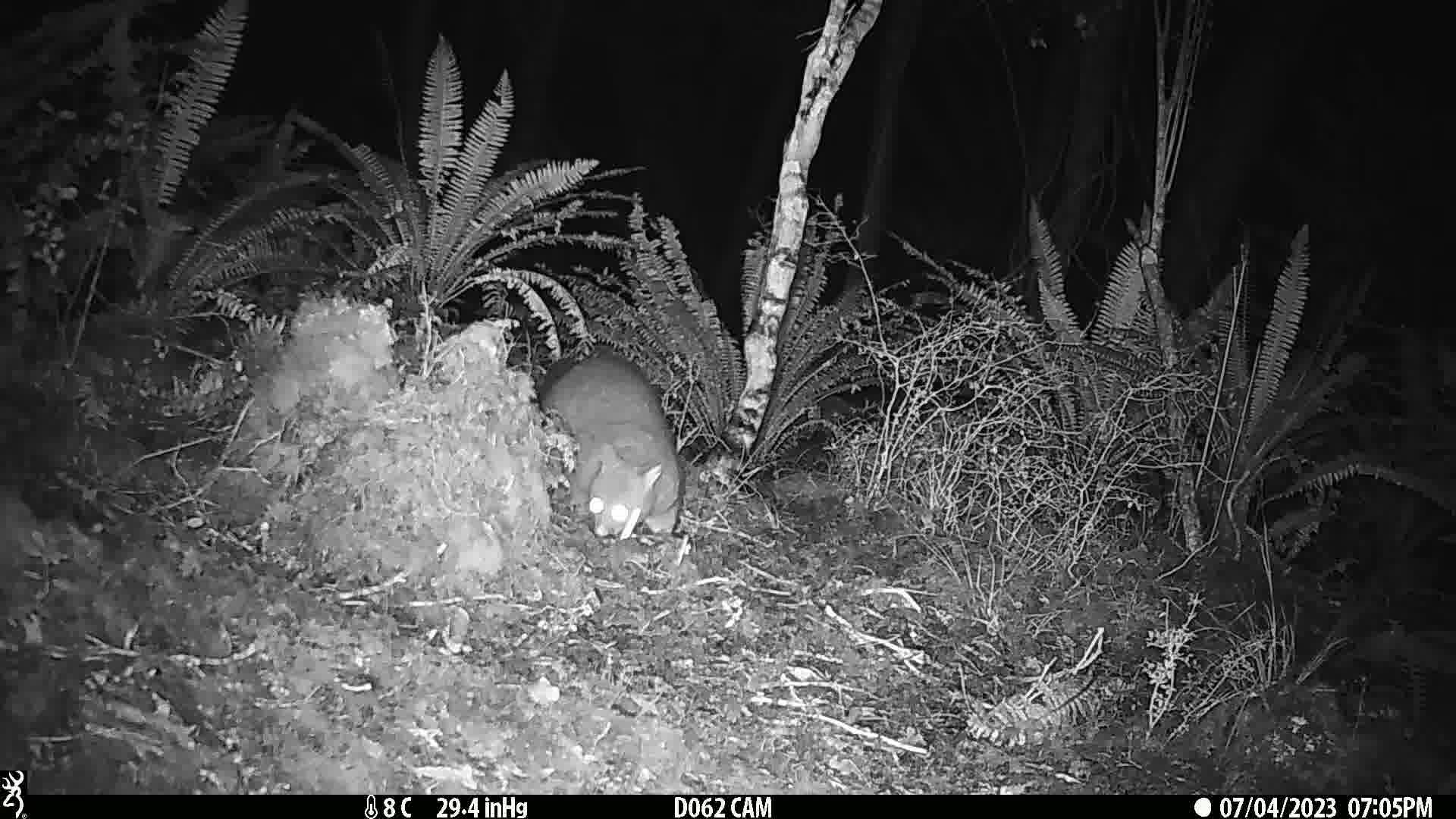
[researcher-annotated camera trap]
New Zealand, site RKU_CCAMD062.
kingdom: Animalia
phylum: Chordata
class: Mammalia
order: Diprotodontia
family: Phalangeridae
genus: Trichosurus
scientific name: Trichosurus vulpecula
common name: common brushtail possum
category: possum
Possum (common brushtail possum) (Trichosurus vulpecula).